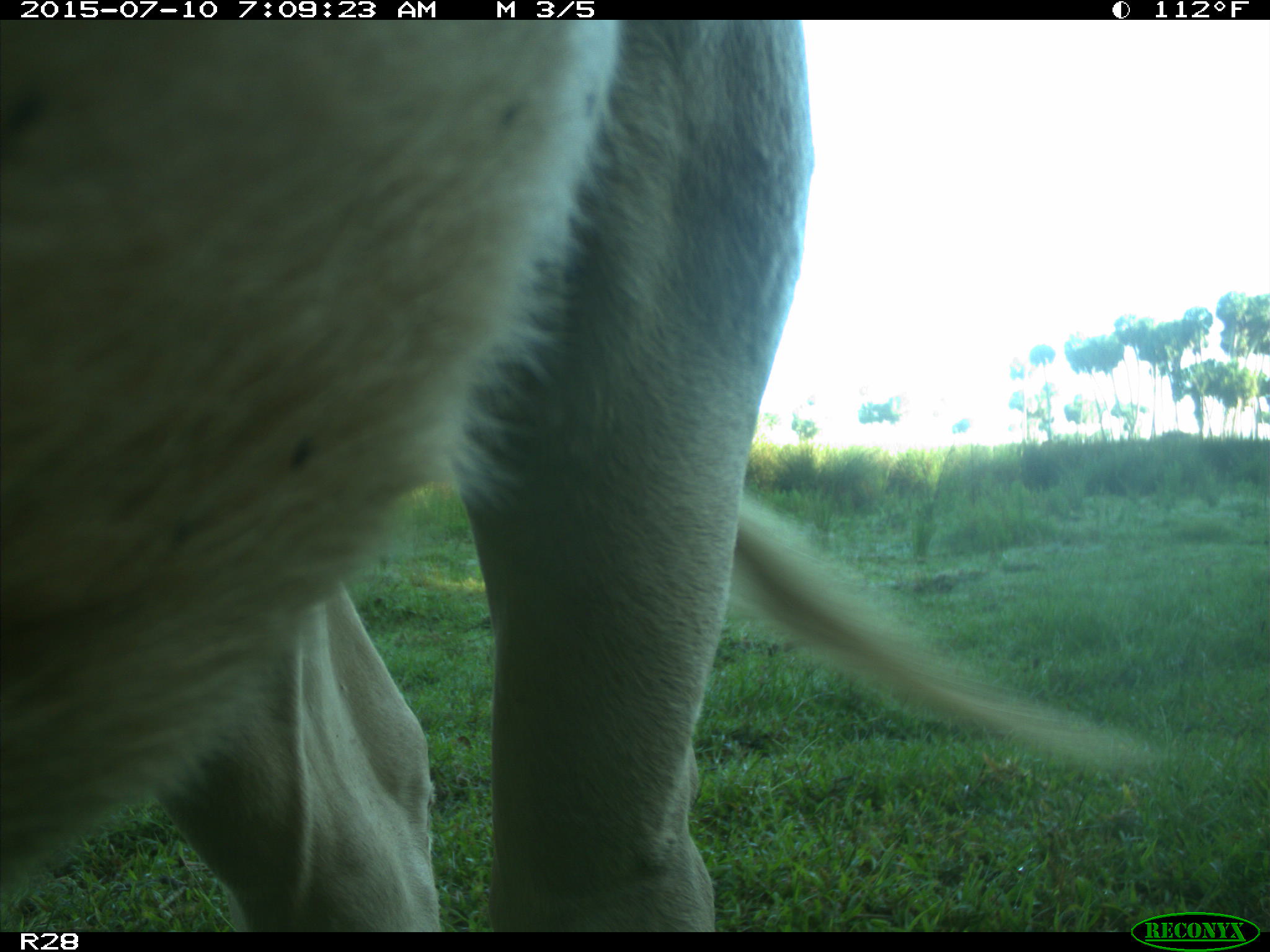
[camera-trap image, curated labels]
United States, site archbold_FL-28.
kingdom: Animalia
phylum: Chordata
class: Mammalia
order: Artiodactyla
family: Bovidae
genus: Bos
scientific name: Bos taurus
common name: domestic cow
Bos taurus (domestic cow).